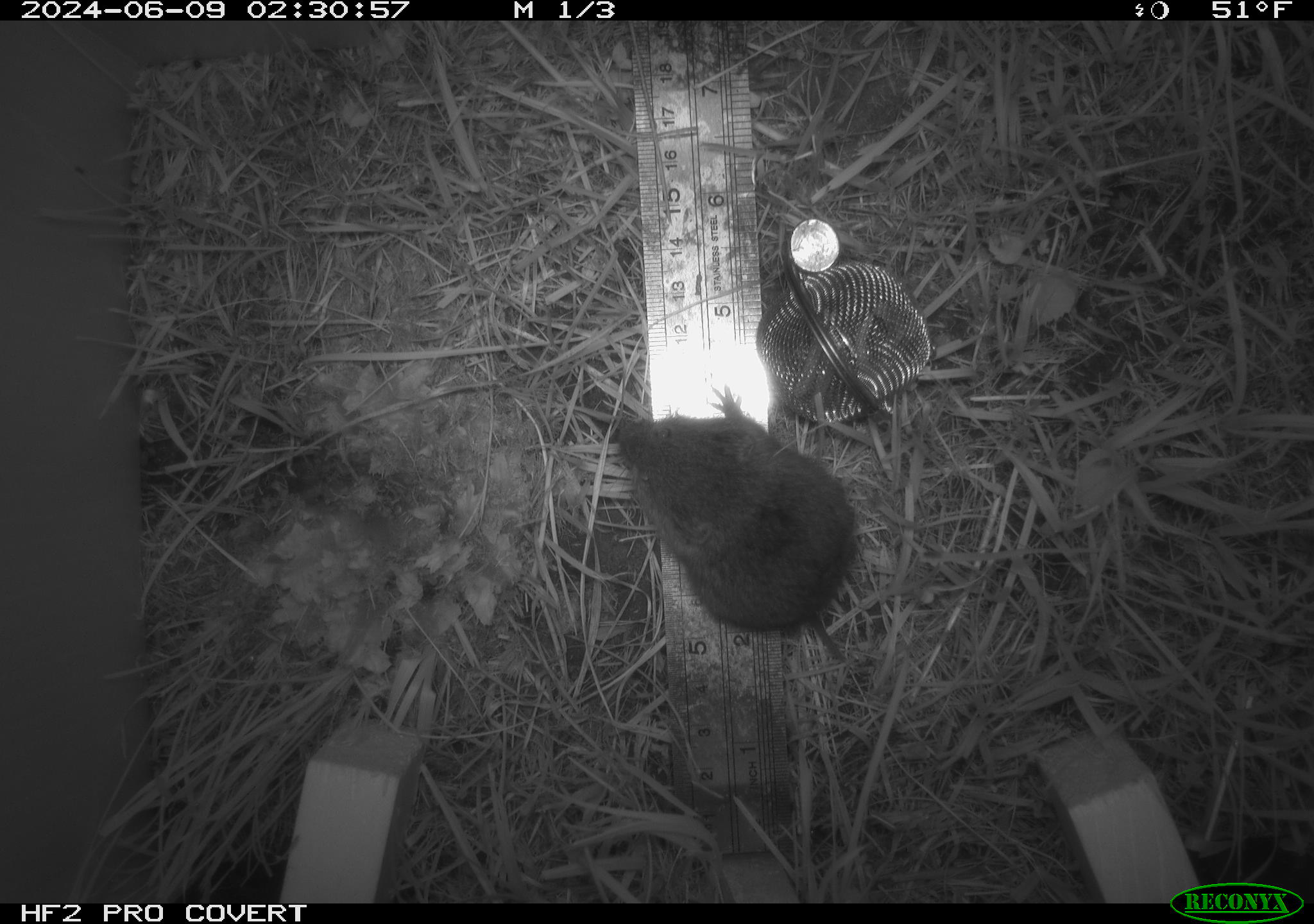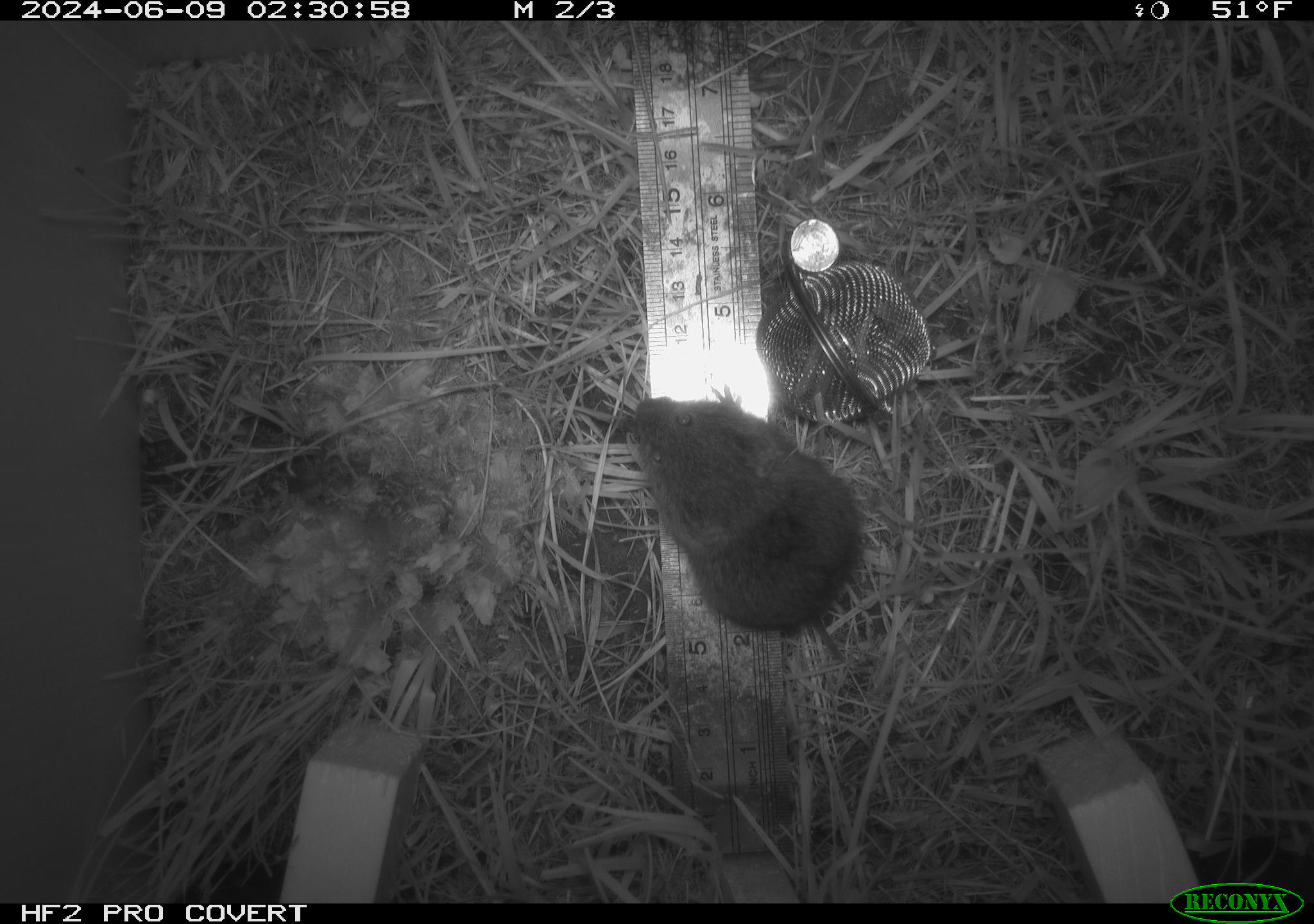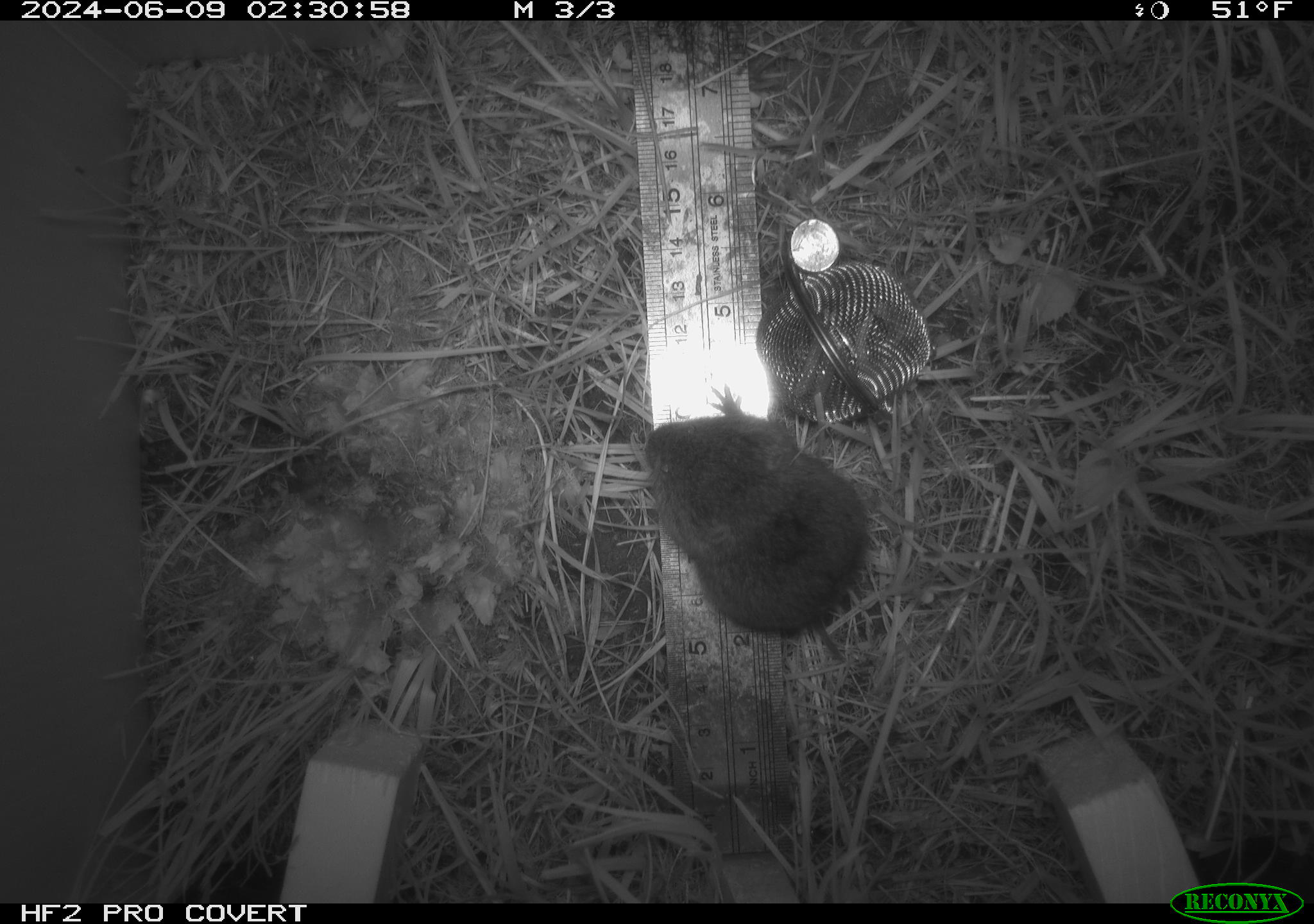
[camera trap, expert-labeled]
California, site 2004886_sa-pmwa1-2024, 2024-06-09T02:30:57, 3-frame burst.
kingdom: Animalia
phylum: Chordata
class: Mammalia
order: Rodentia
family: Cricetidae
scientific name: Arvicolinae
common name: voles, lemmings, and muskrats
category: arvicolinae subfamily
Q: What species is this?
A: Arvicolinae subfamily (voles, lemmings, and muskrats) (Arvicolinae).